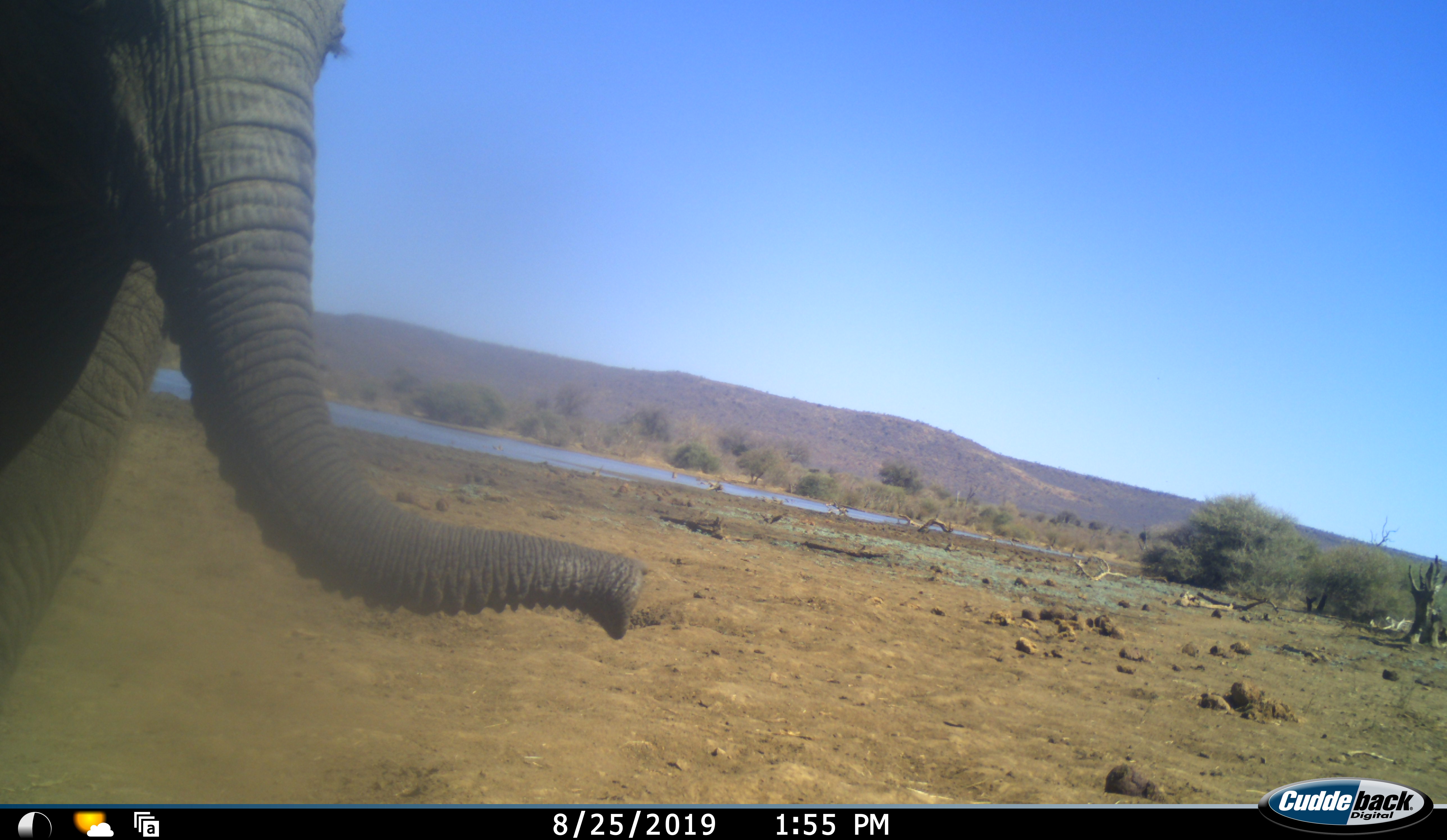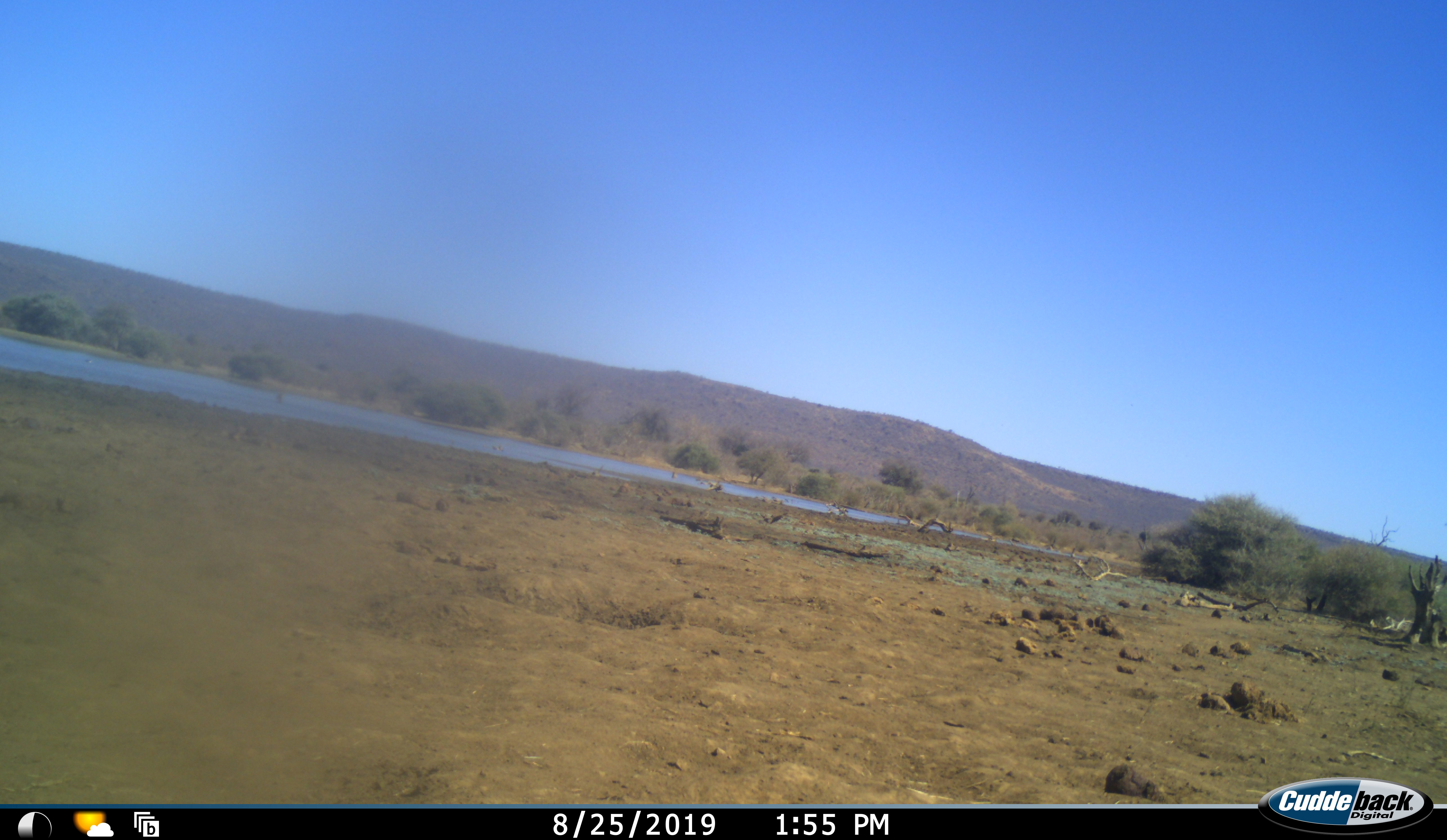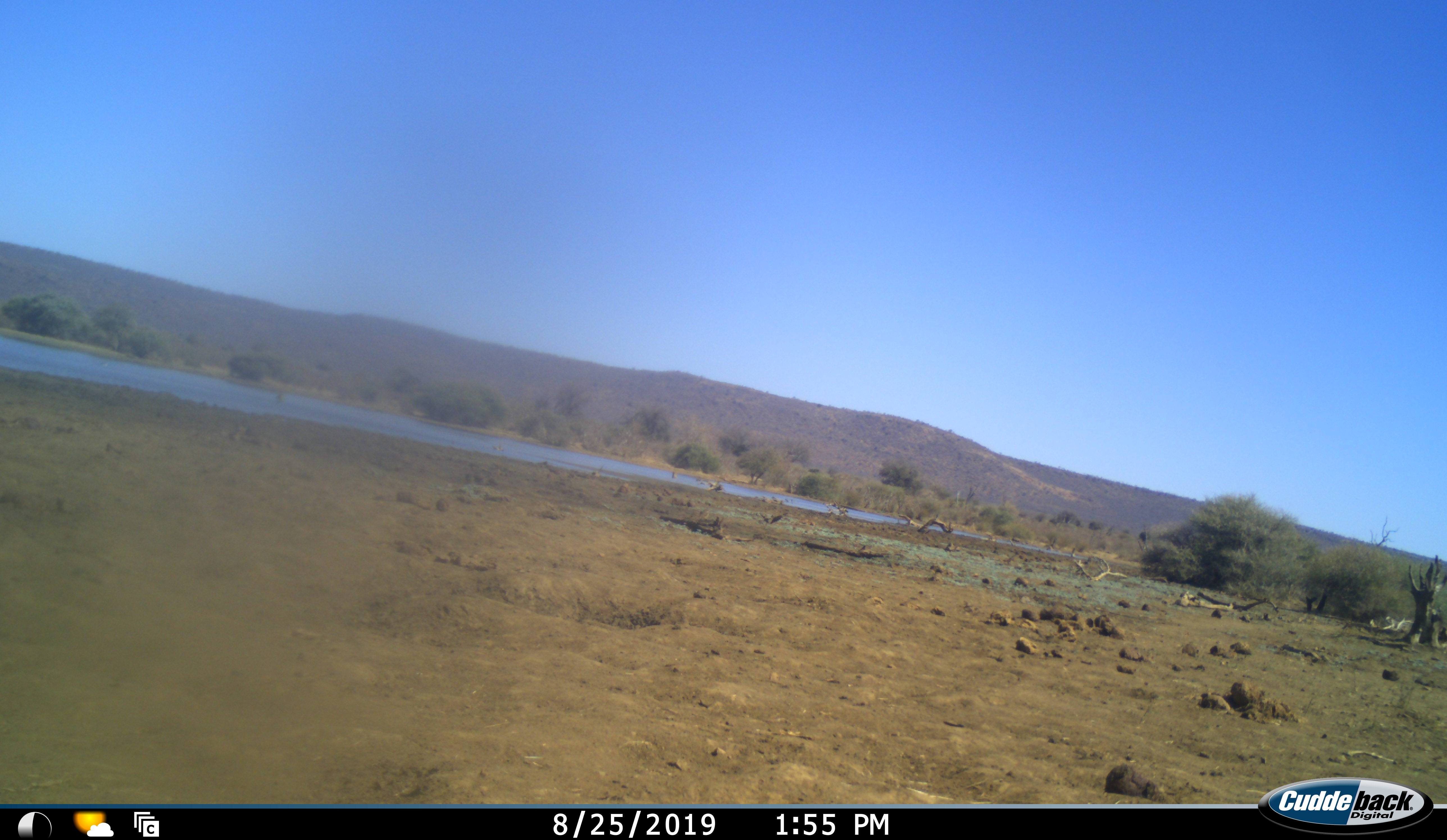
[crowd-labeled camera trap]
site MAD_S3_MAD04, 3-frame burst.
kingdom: Animalia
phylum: Chordata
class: Mammalia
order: Proboscidea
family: Elephantidae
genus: Loxodonta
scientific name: Loxodonta africana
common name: african bush elephant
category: elephant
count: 1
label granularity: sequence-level